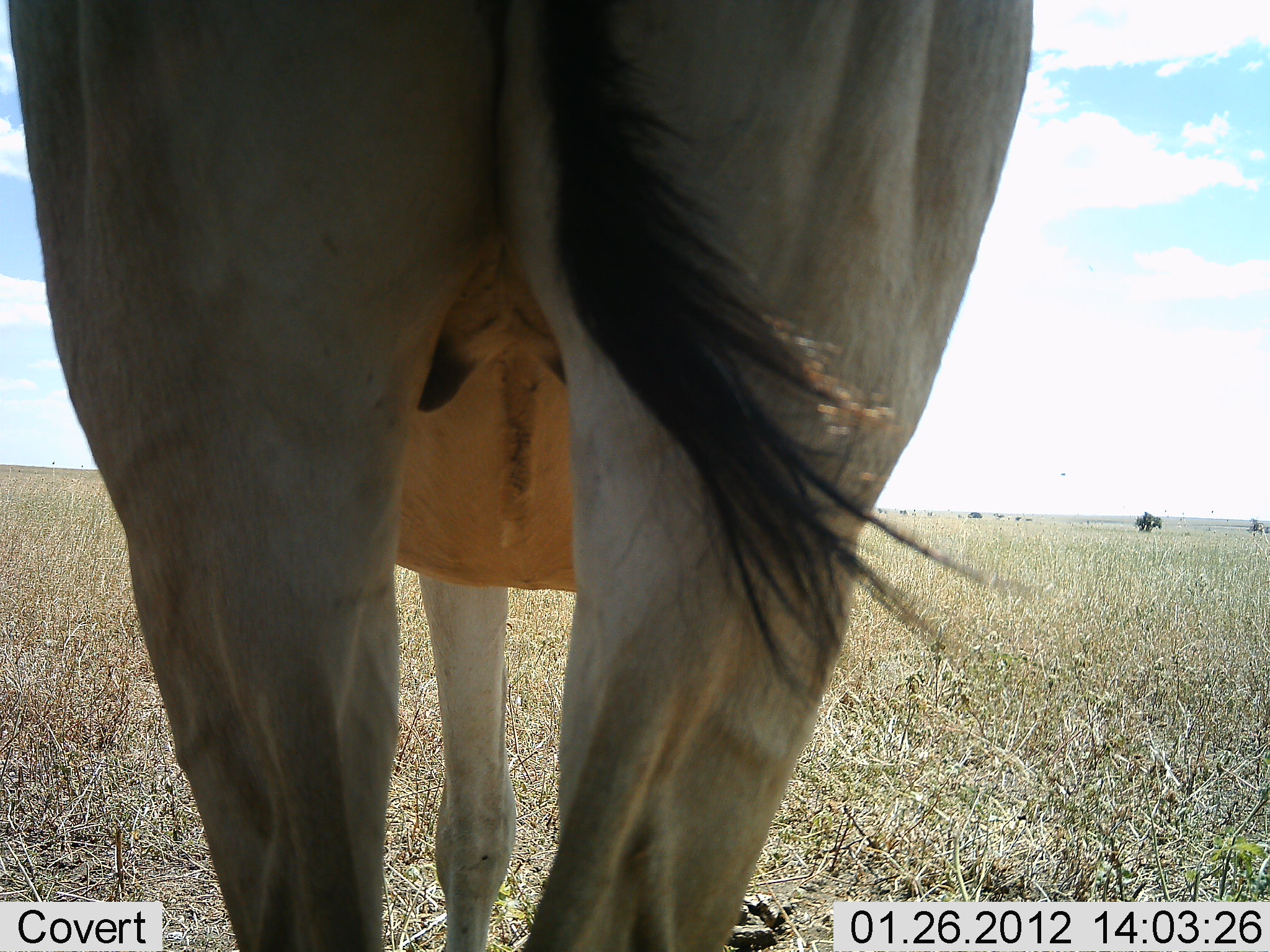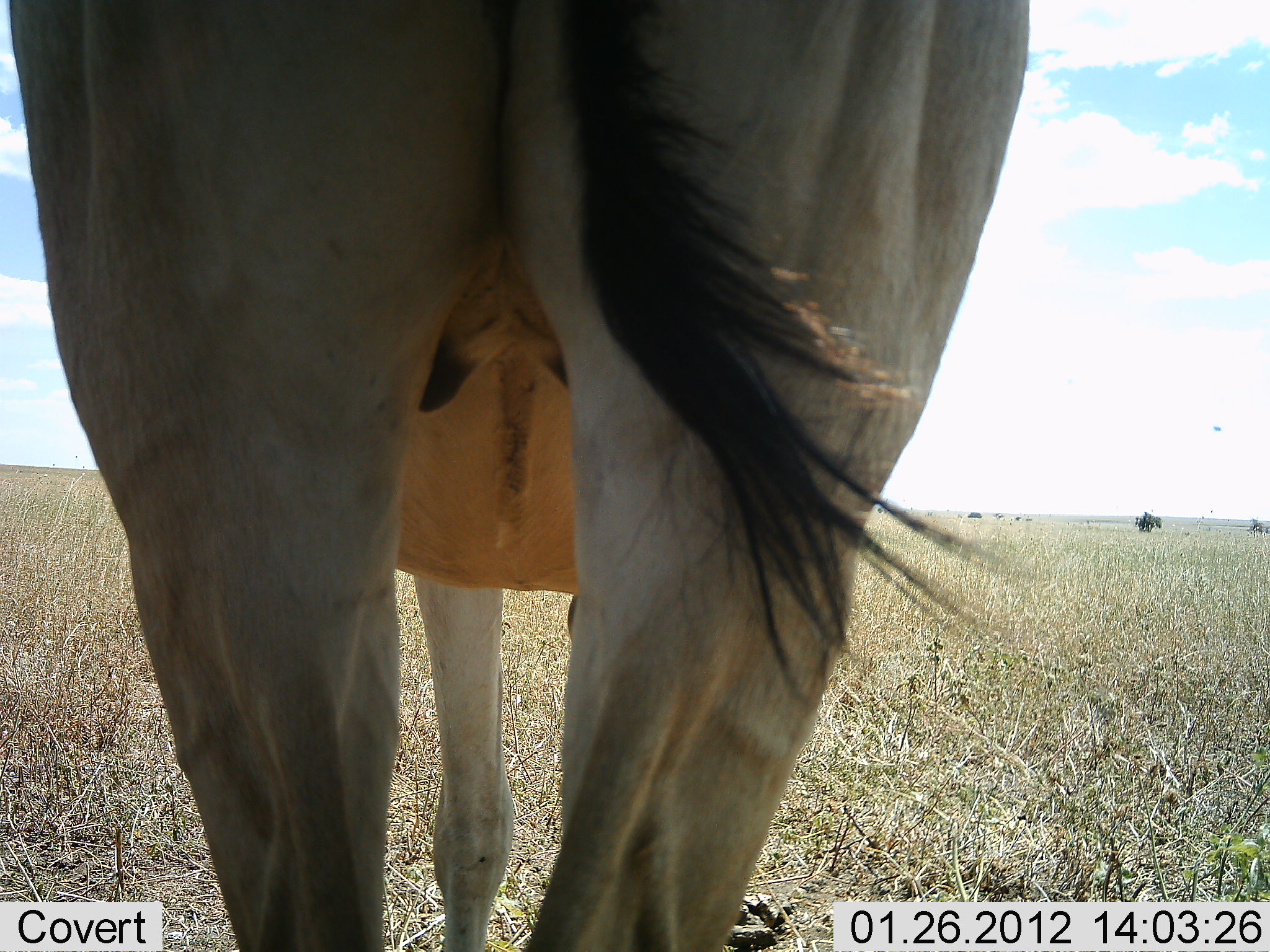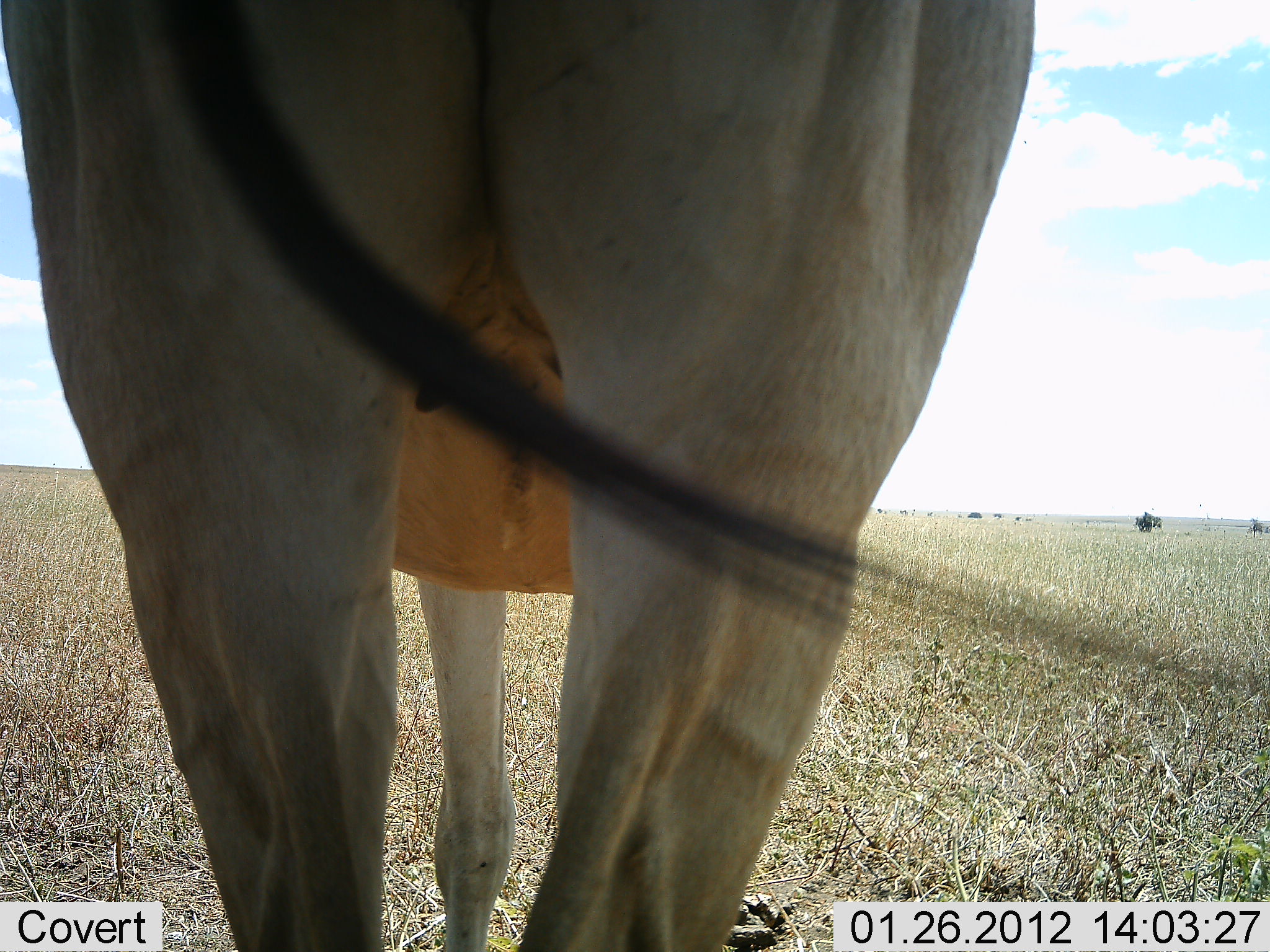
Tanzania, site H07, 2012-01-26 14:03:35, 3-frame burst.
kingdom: Animalia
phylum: Chordata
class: Mammalia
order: Artiodactyla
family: Bovidae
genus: Alcelaphus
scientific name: Alcelaphus buselaphus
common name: hartebeest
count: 1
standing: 100%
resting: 0%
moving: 0%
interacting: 0%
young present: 0%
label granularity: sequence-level